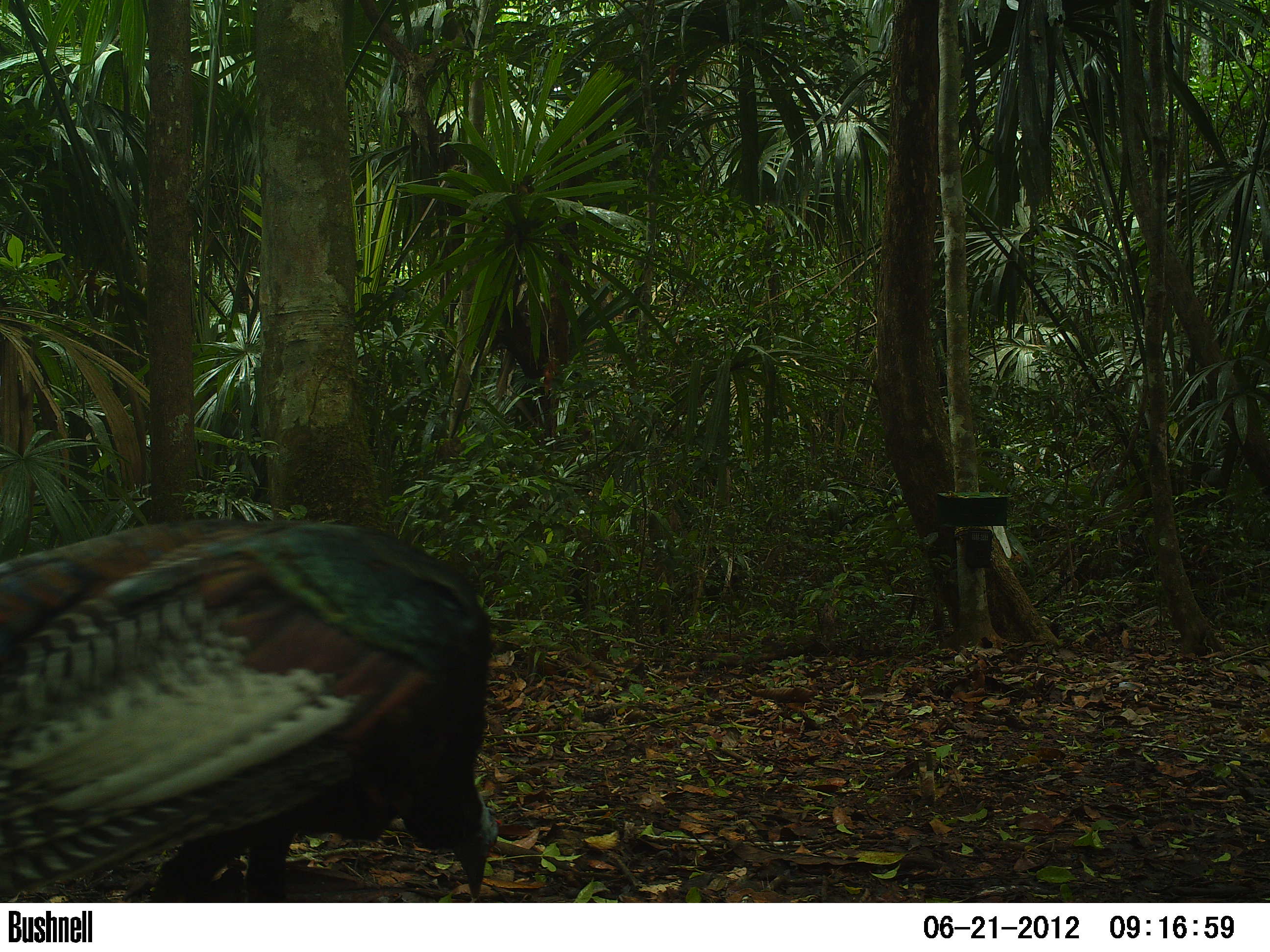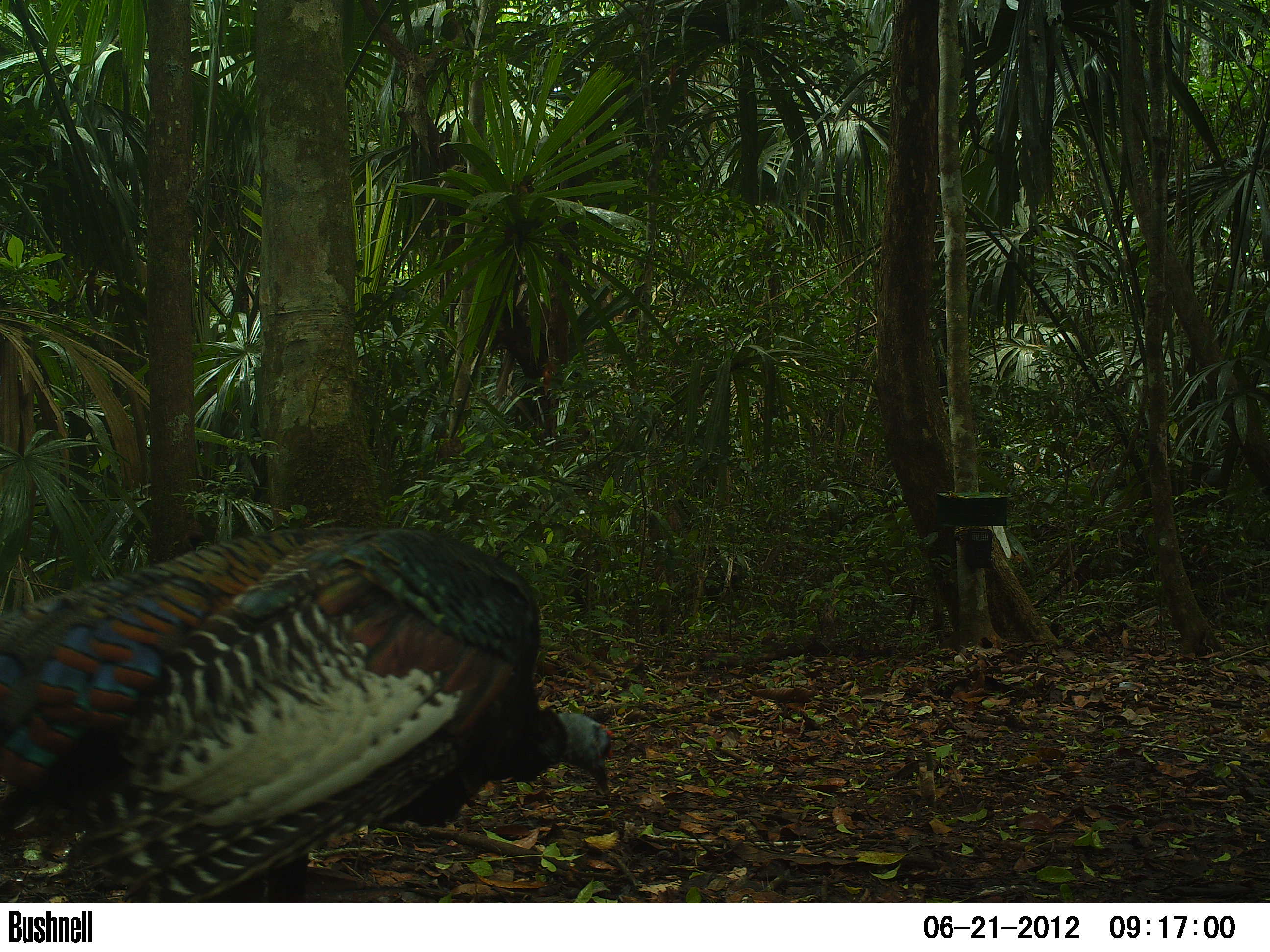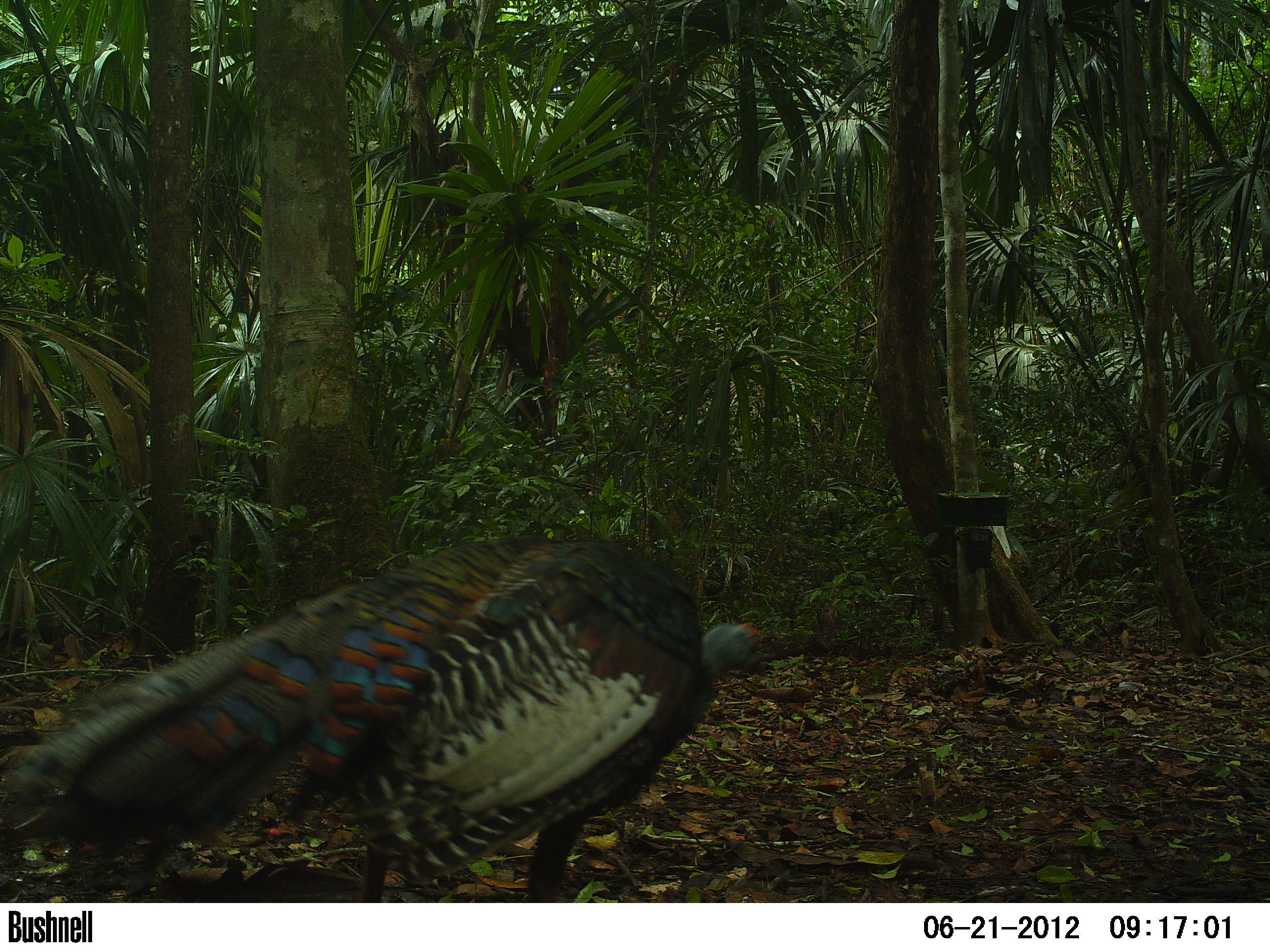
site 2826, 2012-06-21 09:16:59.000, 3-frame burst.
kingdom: Animalia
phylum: Chordata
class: Aves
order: Galliformes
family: Phasianidae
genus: Meleagris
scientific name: Meleagris ocellata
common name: ocellated turkey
Meleagris ocellata (ocellated turkey), count 1, age adult.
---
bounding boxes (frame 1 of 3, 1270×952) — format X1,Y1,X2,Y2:
meleagris ocellata: 0,517,500,903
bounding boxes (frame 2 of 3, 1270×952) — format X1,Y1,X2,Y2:
meleagris ocellata: 0,527,614,903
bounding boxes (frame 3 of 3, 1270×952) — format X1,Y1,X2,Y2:
meleagris ocellata: 0,534,765,903